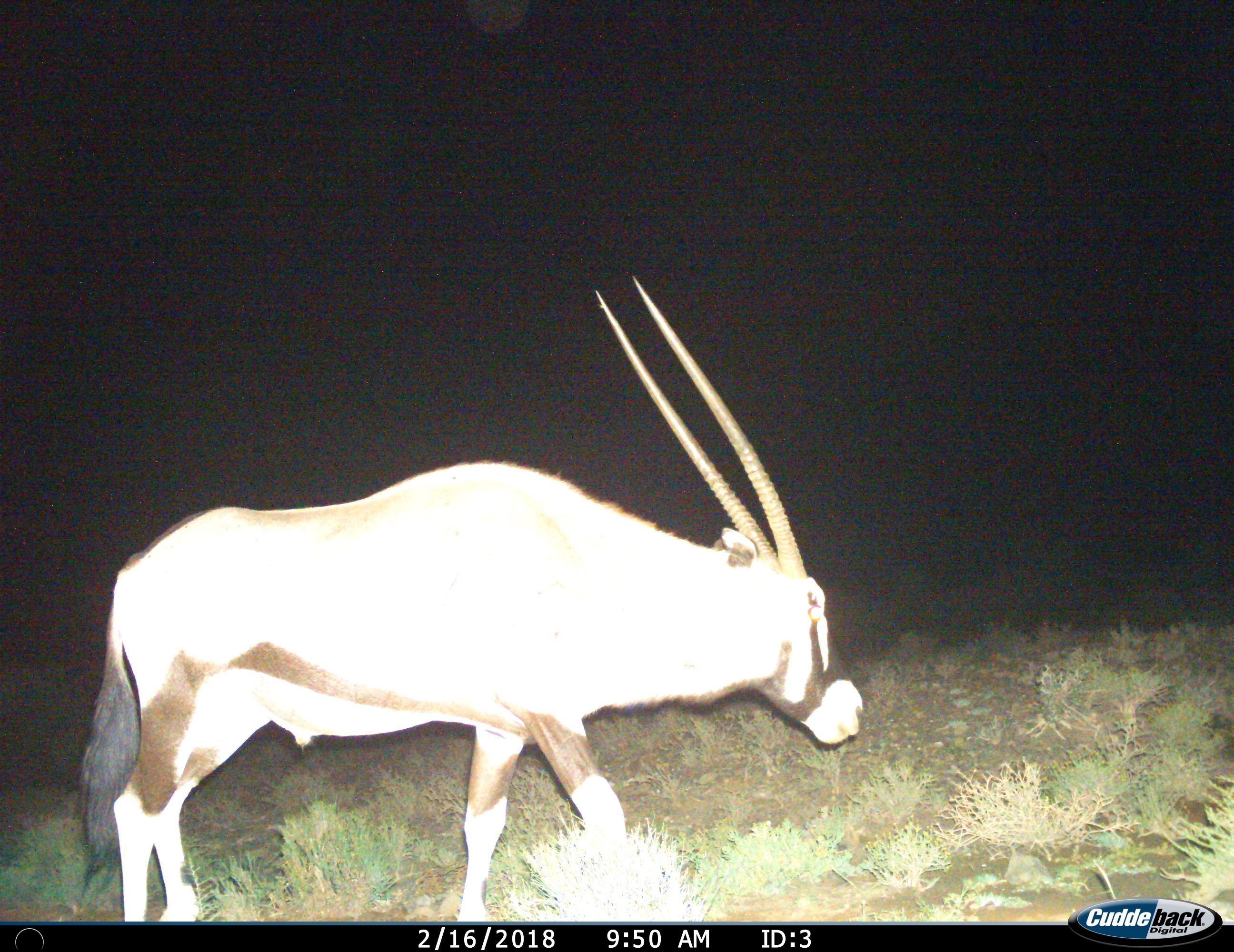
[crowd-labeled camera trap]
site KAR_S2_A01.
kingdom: Animalia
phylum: Chordata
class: Mammalia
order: Artiodactyla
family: Bovidae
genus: Oryx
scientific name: Oryx gazella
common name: gemsbok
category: oryx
Oryx (gemsbok) (Oryx gazella), count 1. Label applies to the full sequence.